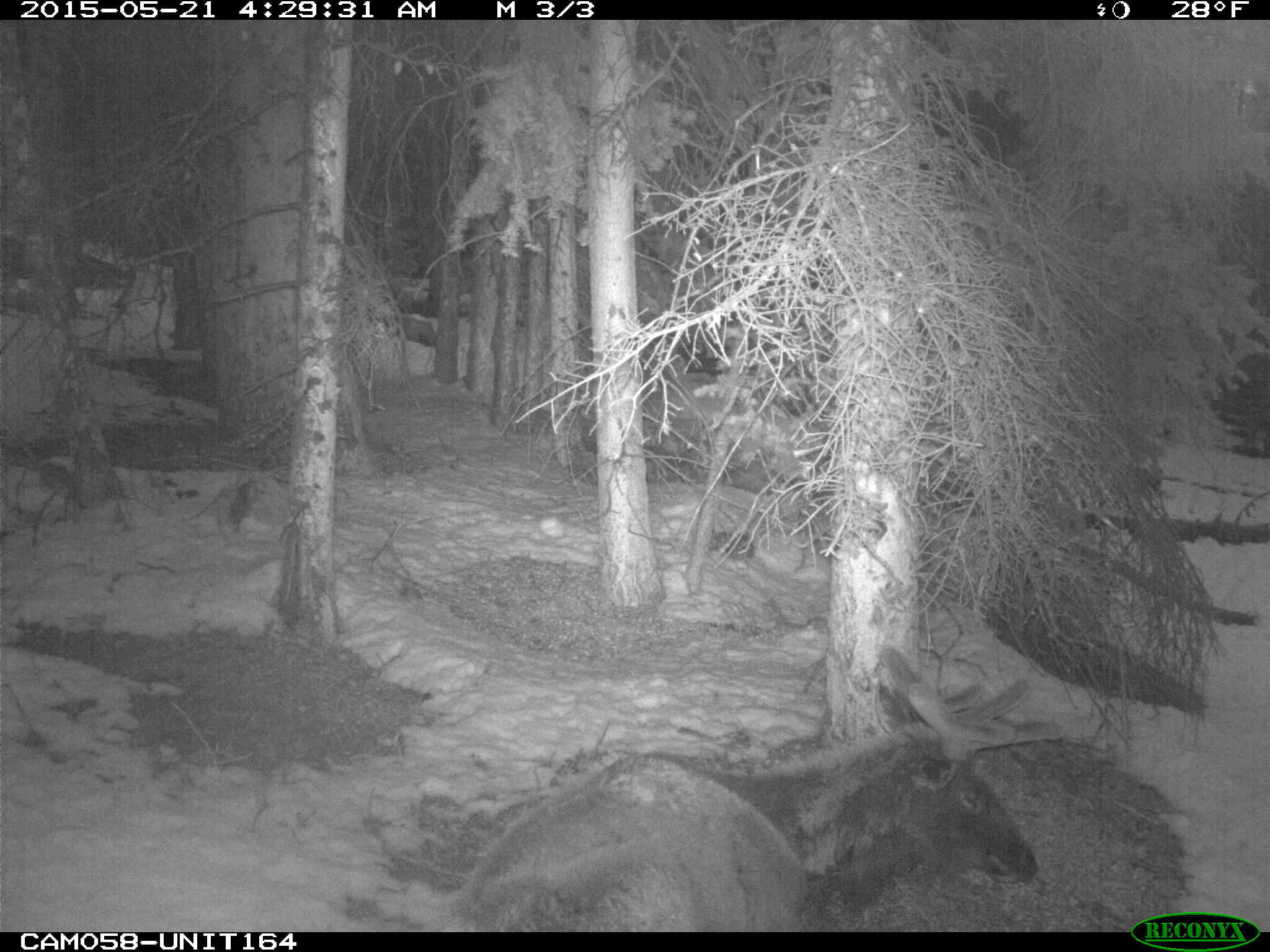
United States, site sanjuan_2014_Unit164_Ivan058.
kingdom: Animalia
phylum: Chordata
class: Mammalia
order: Artiodactyla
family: Cervidae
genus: Cervus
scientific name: Cervus elaphus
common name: red deer